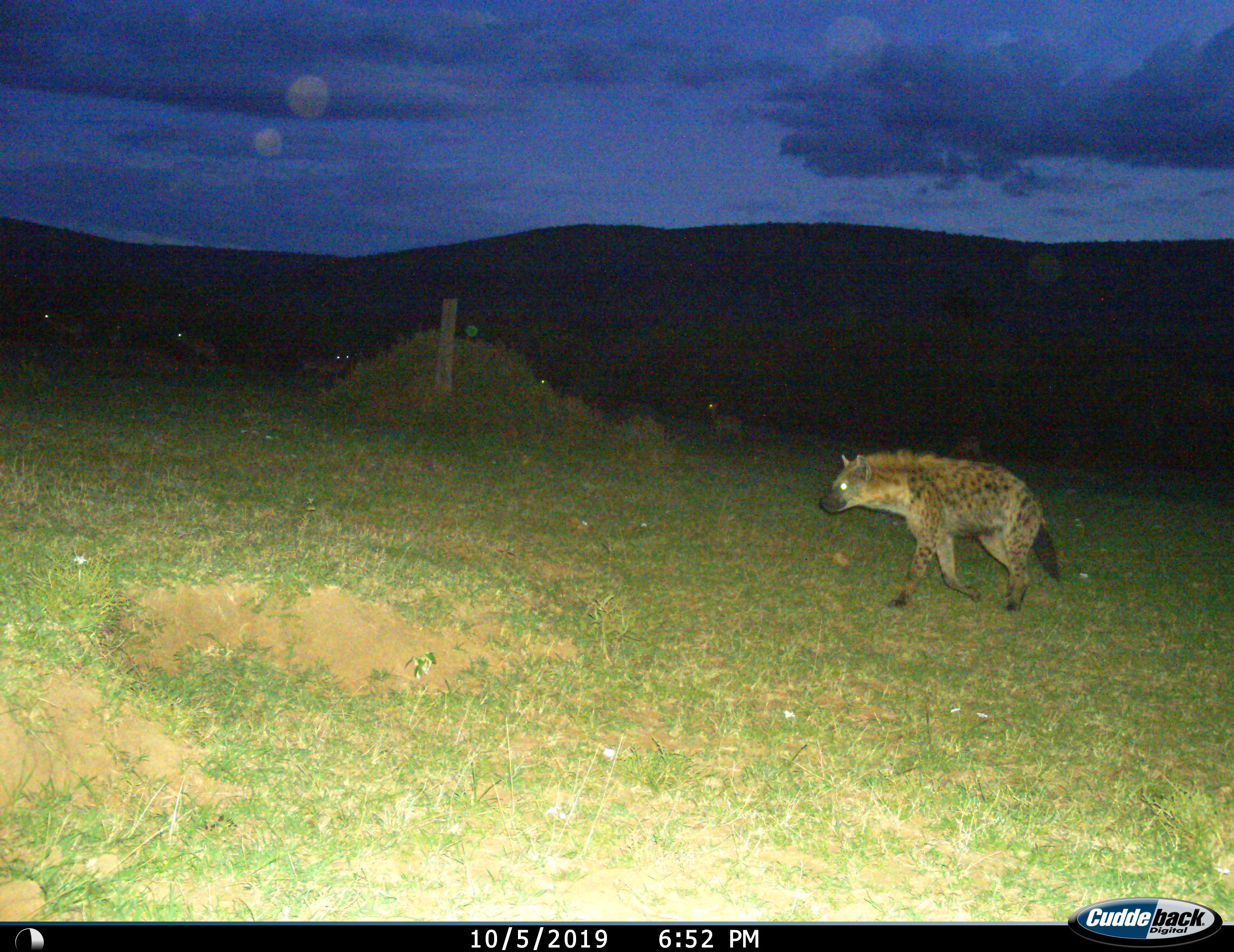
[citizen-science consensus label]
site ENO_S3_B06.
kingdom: Animalia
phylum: Chordata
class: Mammalia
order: Carnivora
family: Hyaenidae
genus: Crocuta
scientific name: Crocuta crocuta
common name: spotted hyena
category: hyenaspotted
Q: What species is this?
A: Hyenaspotted (spotted hyena) (Crocuta crocuta).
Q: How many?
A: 1.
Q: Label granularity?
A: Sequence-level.